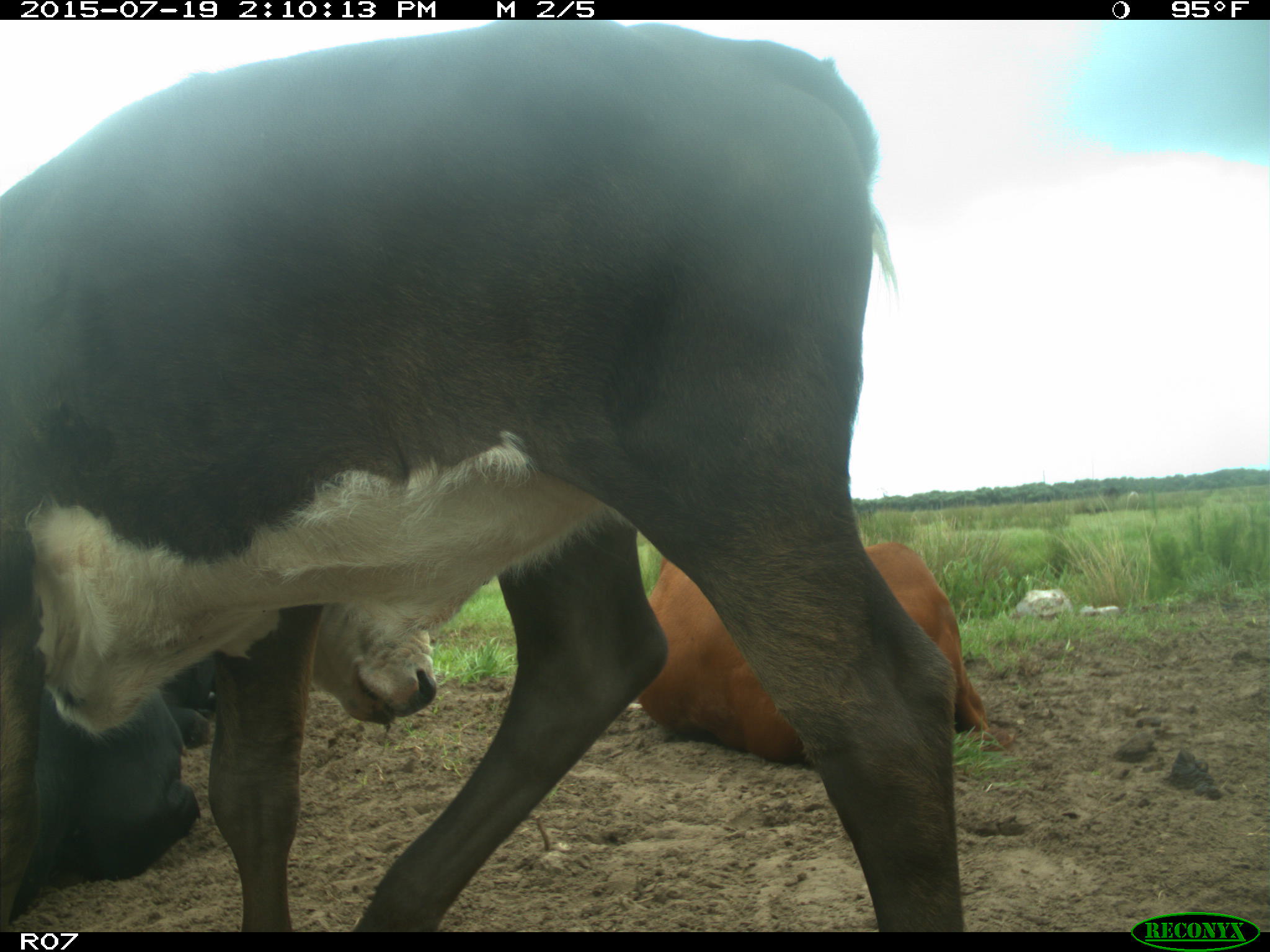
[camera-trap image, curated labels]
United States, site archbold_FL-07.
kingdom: Animalia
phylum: Chordata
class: Mammalia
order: Artiodactyla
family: Bovidae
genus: Bos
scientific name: Bos taurus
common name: domestic cow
Bos taurus (domestic cow).